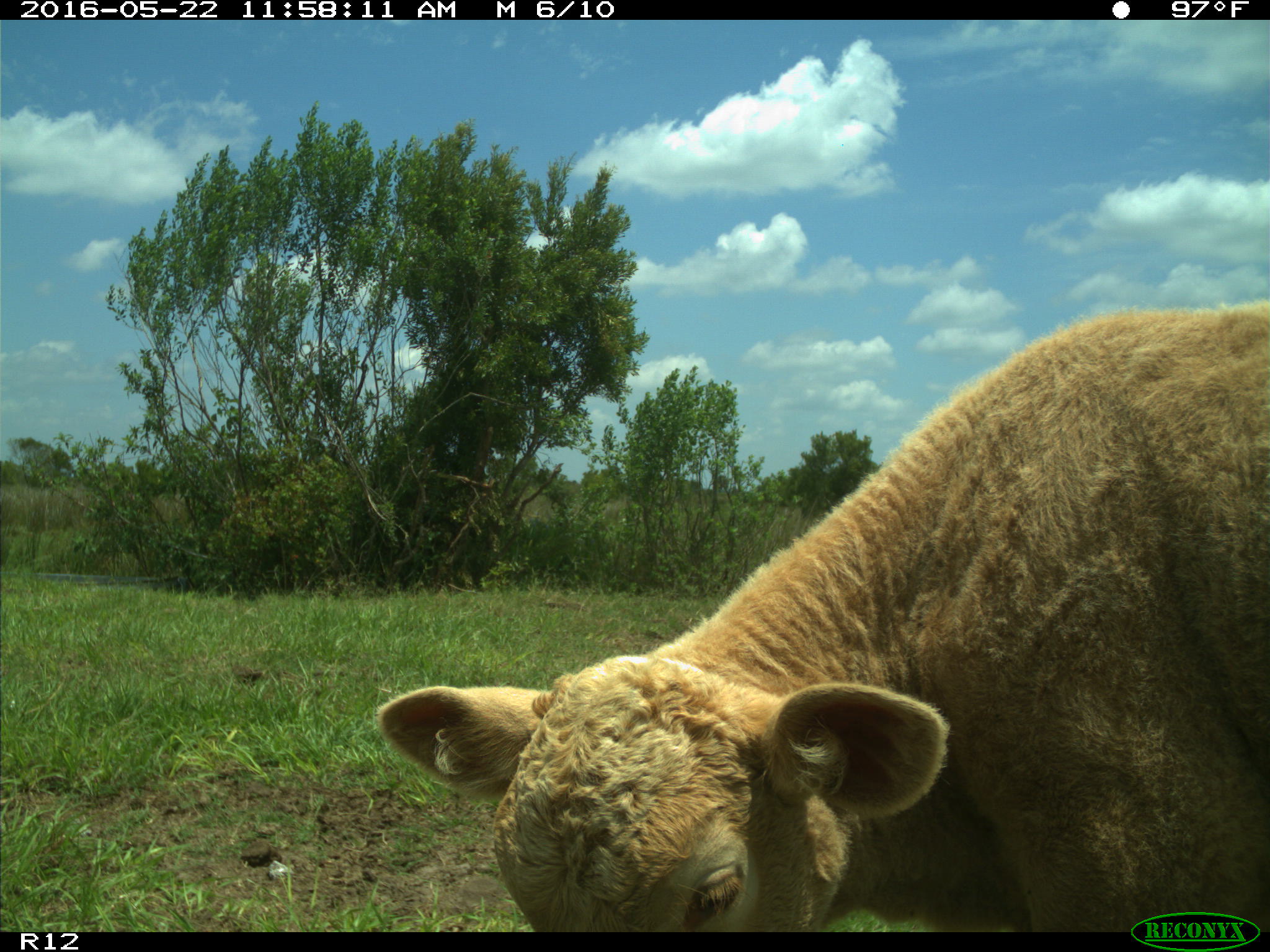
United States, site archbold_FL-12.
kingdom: Animalia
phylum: Chordata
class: Mammalia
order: Artiodactyla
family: Bovidae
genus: Bos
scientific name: Bos taurus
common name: domestic cow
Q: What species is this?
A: Bos taurus (domestic cow).